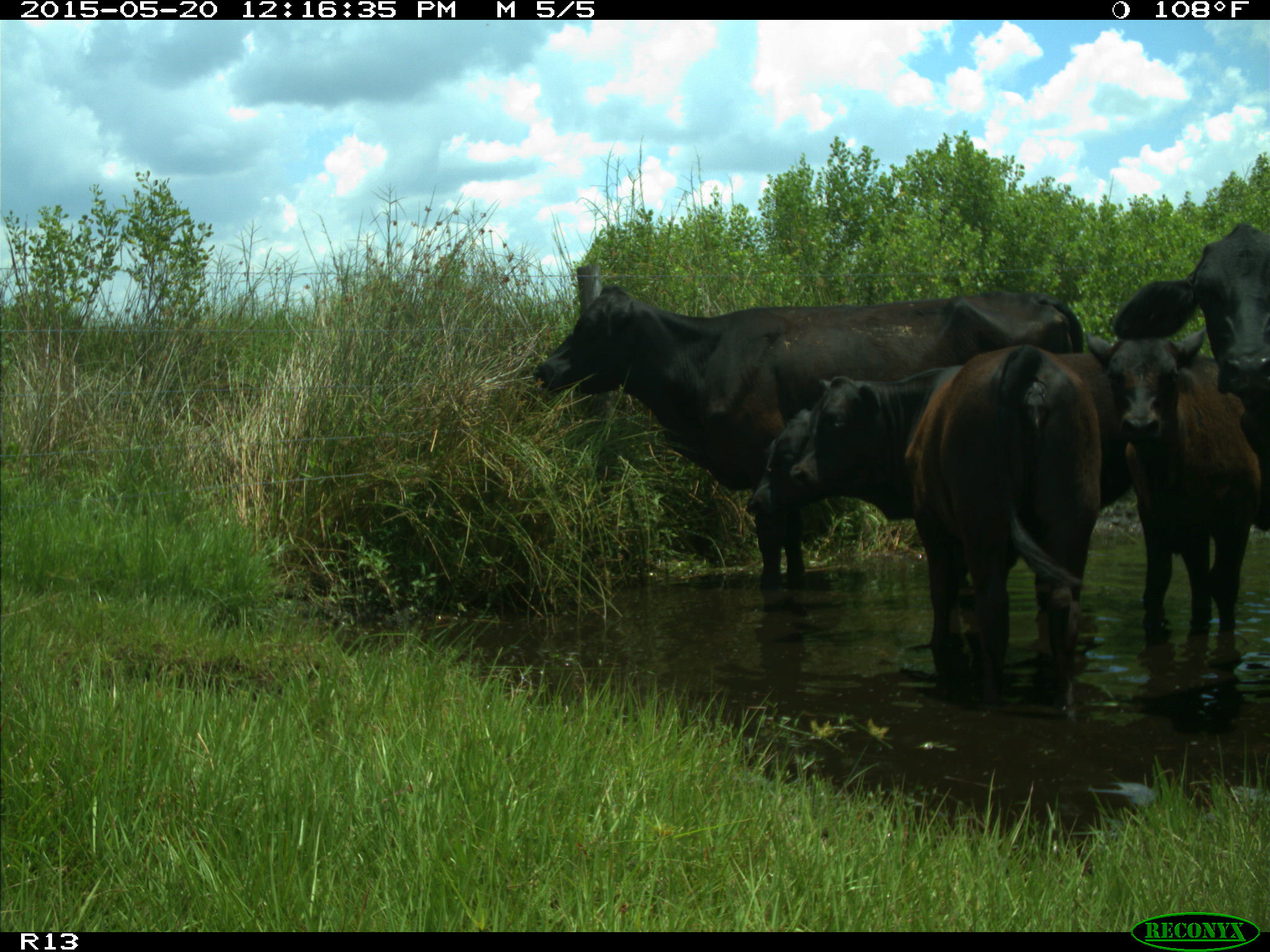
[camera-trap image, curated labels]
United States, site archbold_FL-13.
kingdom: Animalia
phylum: Chordata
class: Mammalia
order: Artiodactyla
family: Bovidae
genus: Bos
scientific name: Bos taurus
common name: domestic cow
Bos taurus (domestic cow).